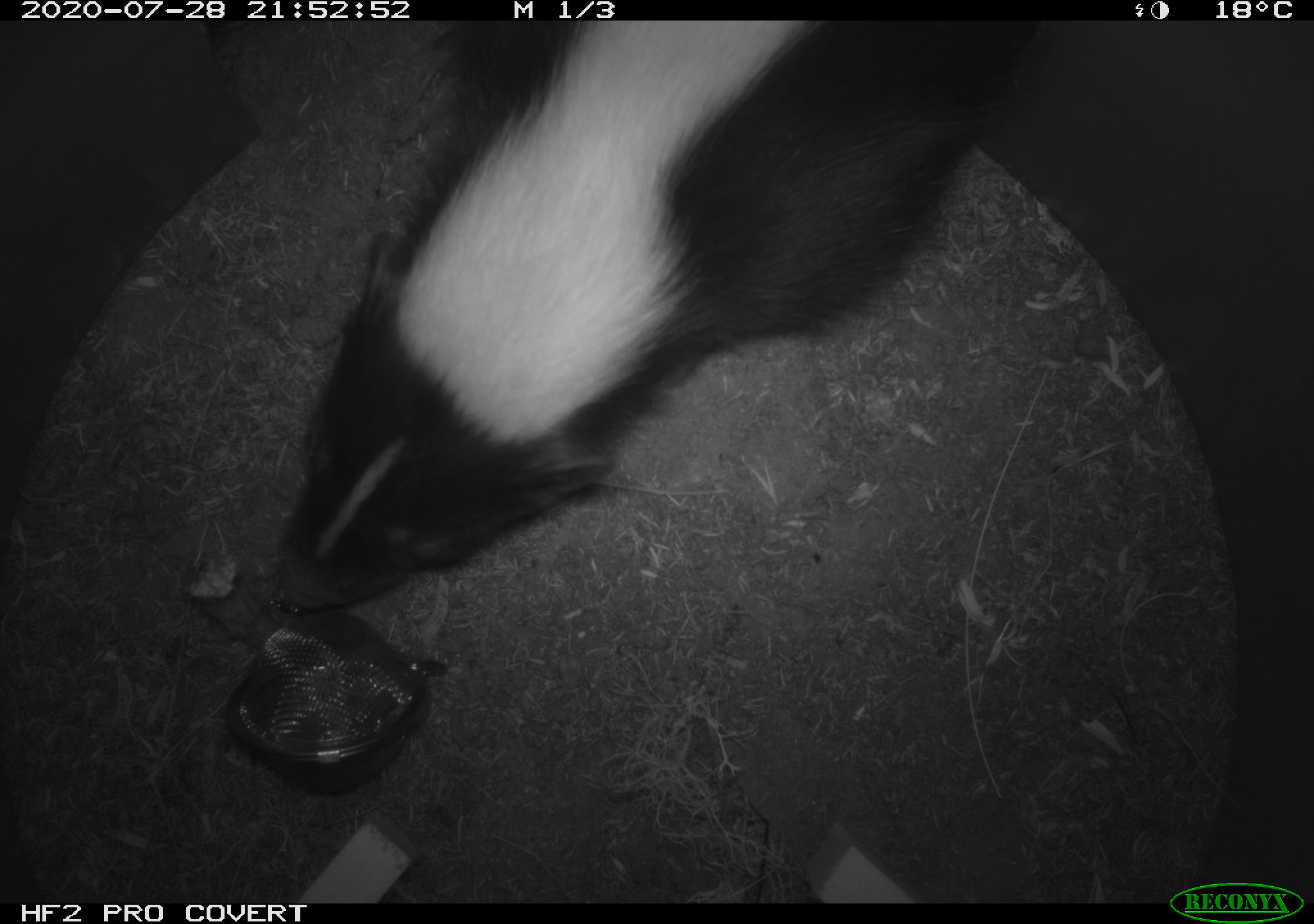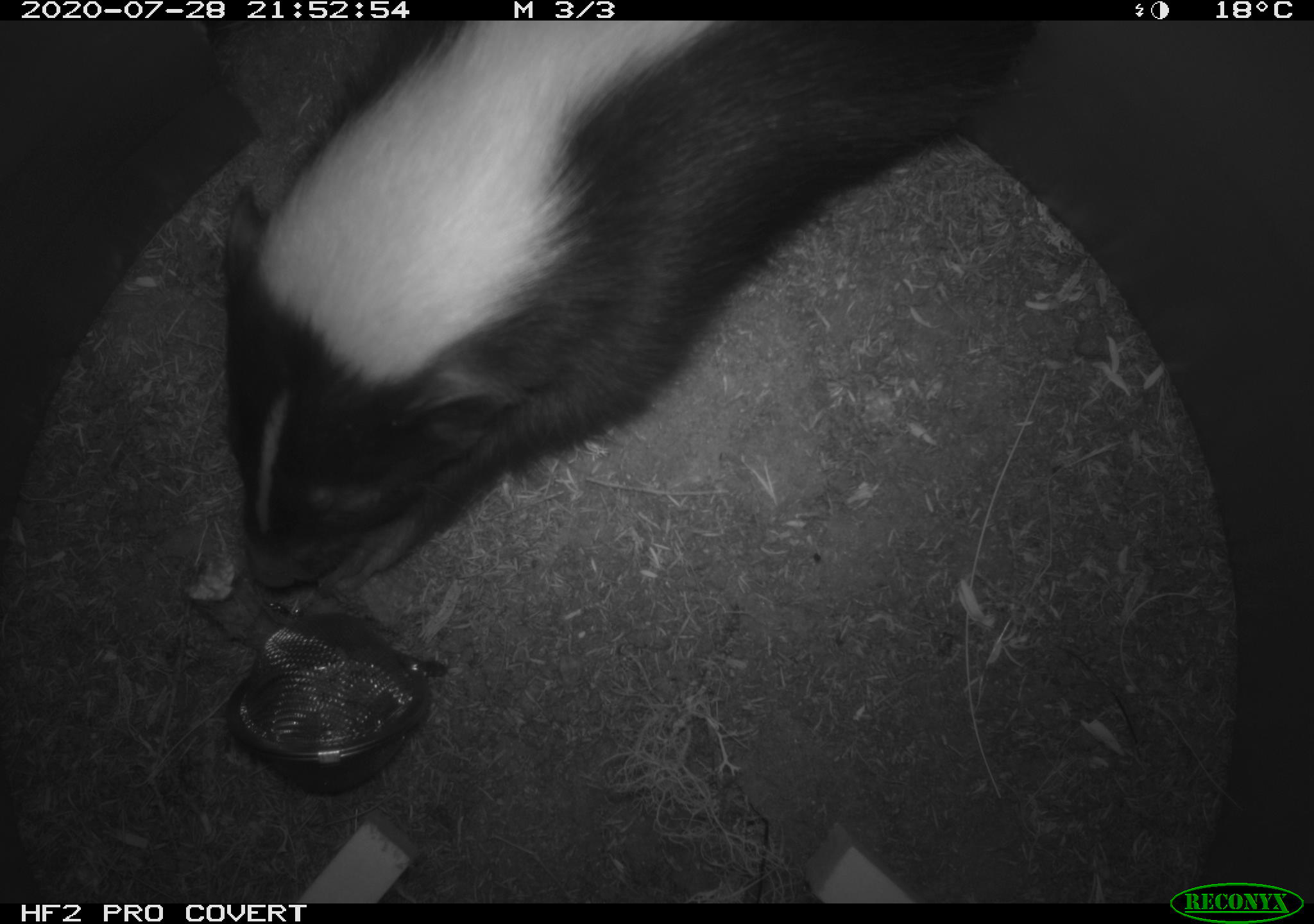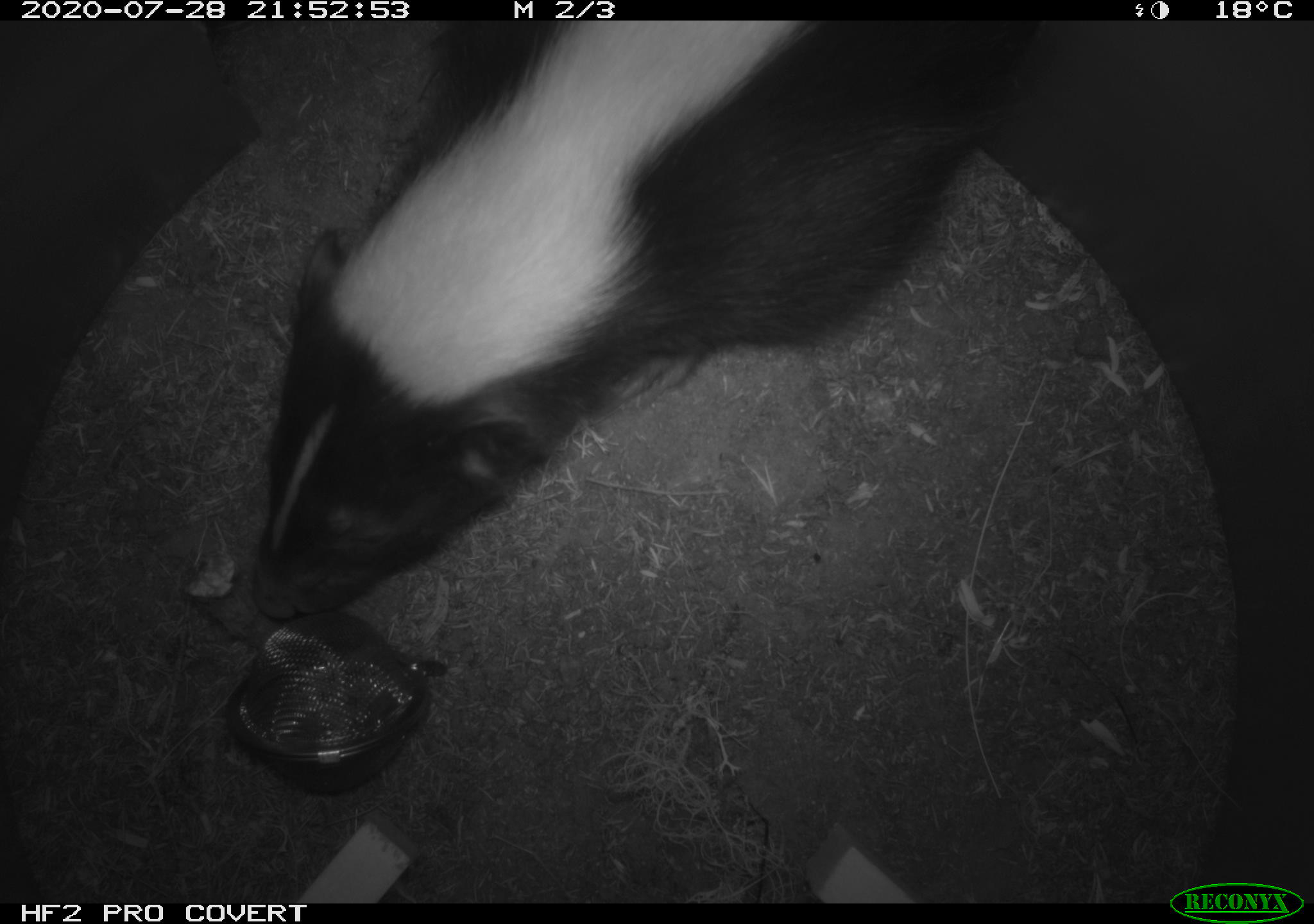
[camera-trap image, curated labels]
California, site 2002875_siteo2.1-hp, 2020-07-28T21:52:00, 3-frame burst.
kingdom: Animalia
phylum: Chordata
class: Mammalia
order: Carnivora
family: Mephitidae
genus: Mephitis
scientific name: Mephitis mephitis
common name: striped skunk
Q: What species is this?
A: Striped skunk (Mephitis mephitis).